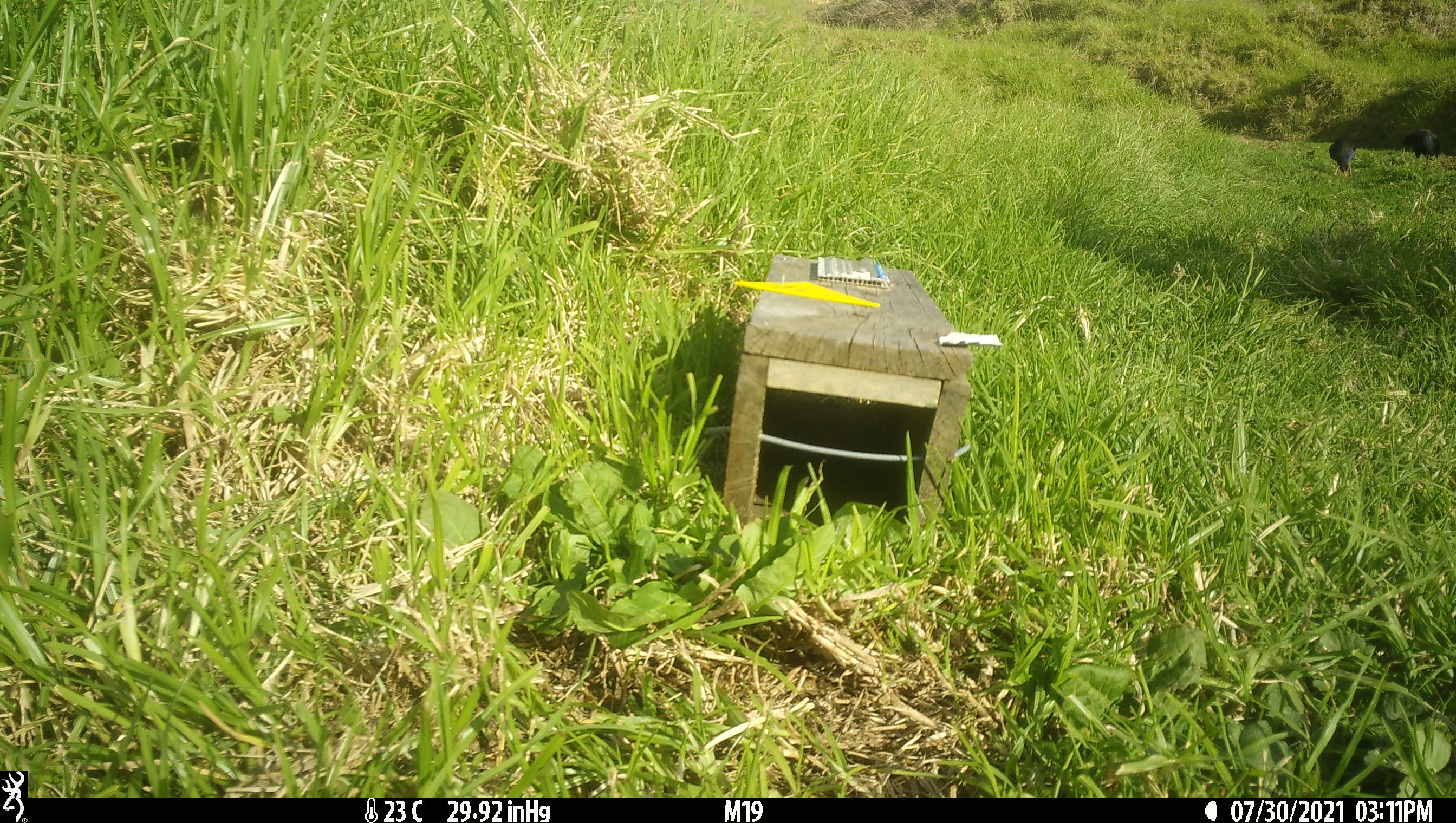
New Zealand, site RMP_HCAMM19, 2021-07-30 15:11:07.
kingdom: Animalia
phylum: Chordata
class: Aves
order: Gruiformes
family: Rallidae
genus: Porphyrio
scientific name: Porphyrio melanotus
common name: australasian swamphen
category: pukeko